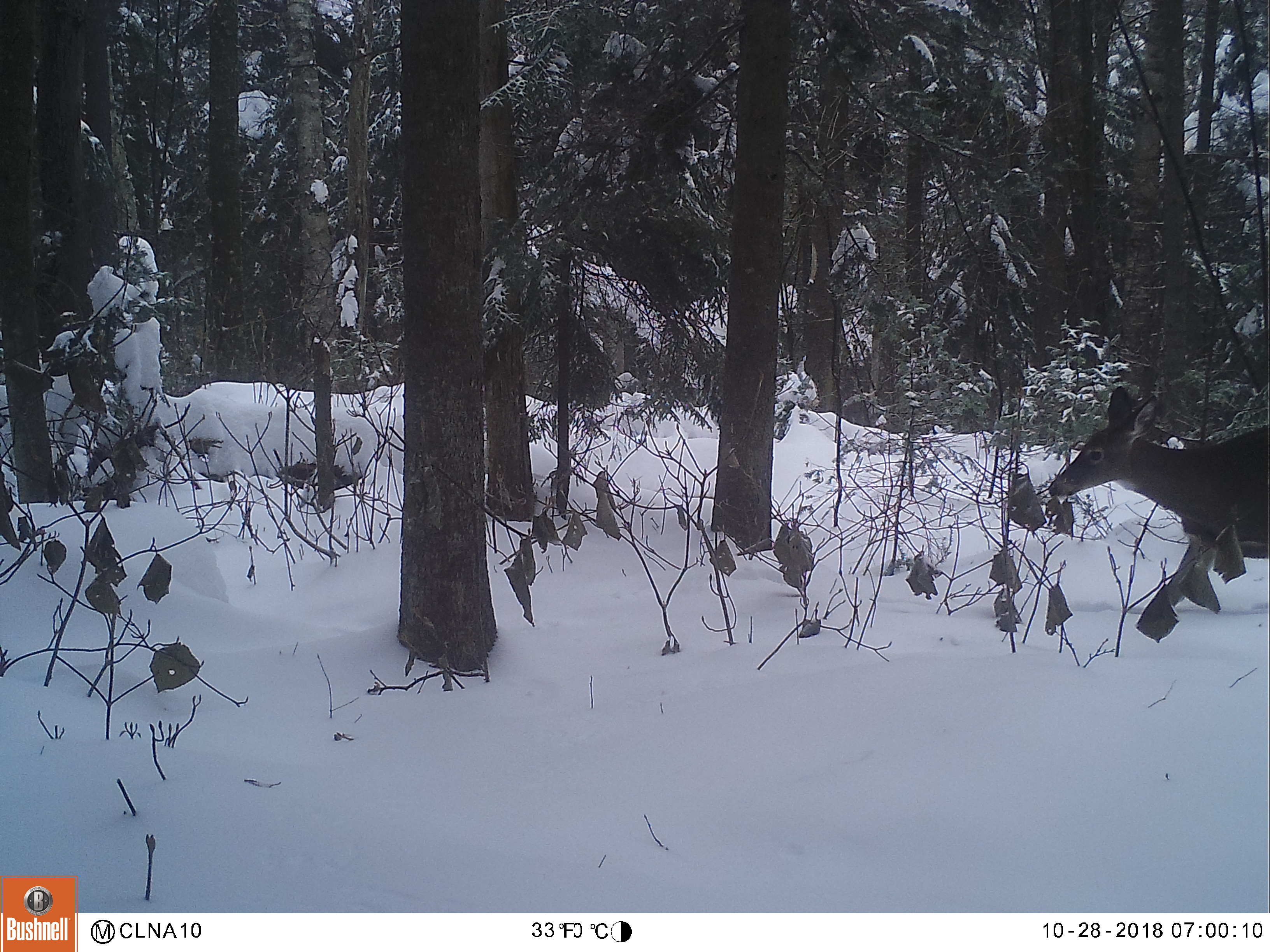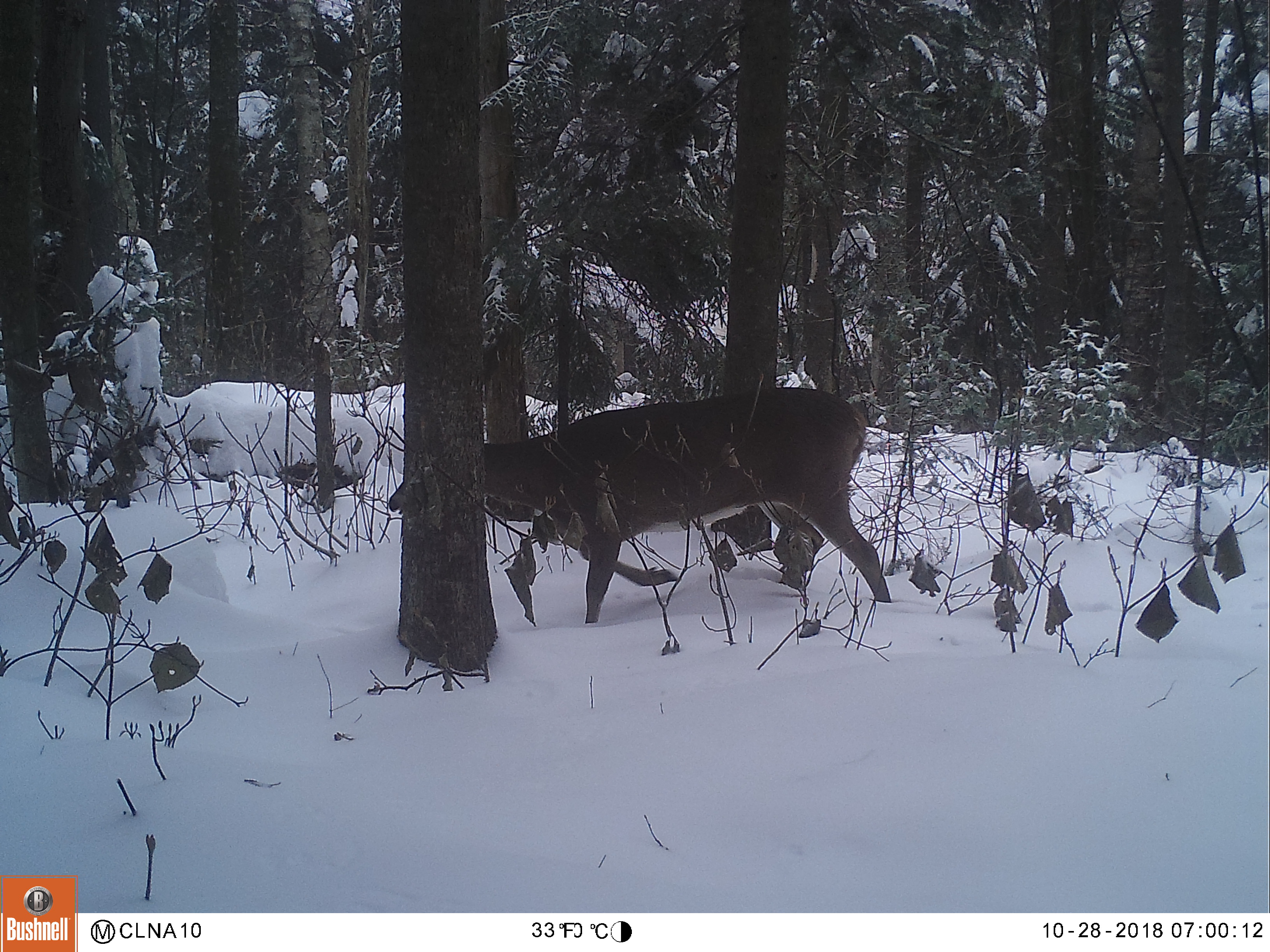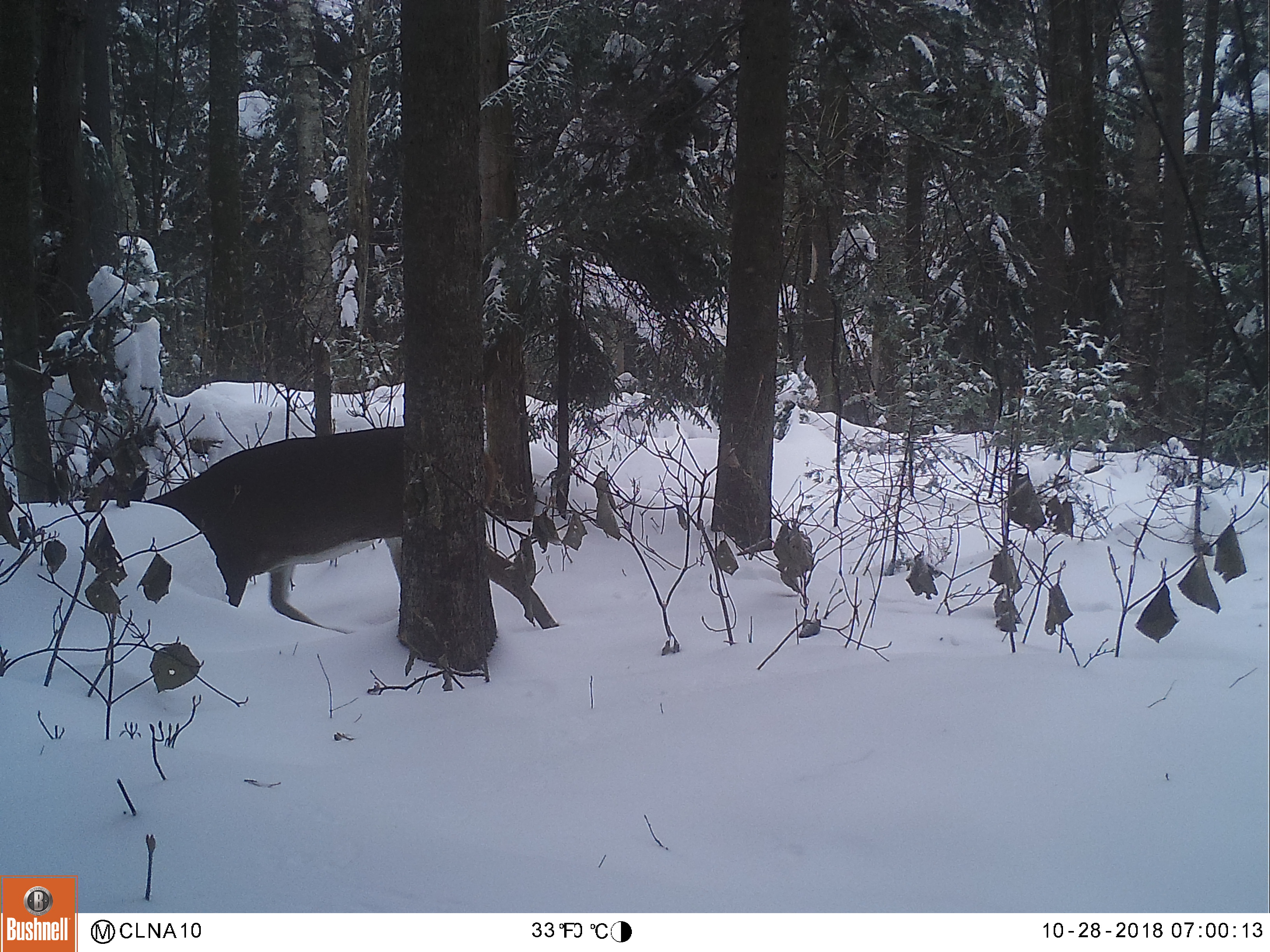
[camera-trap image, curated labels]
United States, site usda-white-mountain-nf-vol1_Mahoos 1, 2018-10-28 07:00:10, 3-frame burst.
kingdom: Animalia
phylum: Chordata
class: Mammalia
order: Artiodactyla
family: Cervidae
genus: Odocoileus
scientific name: Odocoileus virginianus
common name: white-tailed deer